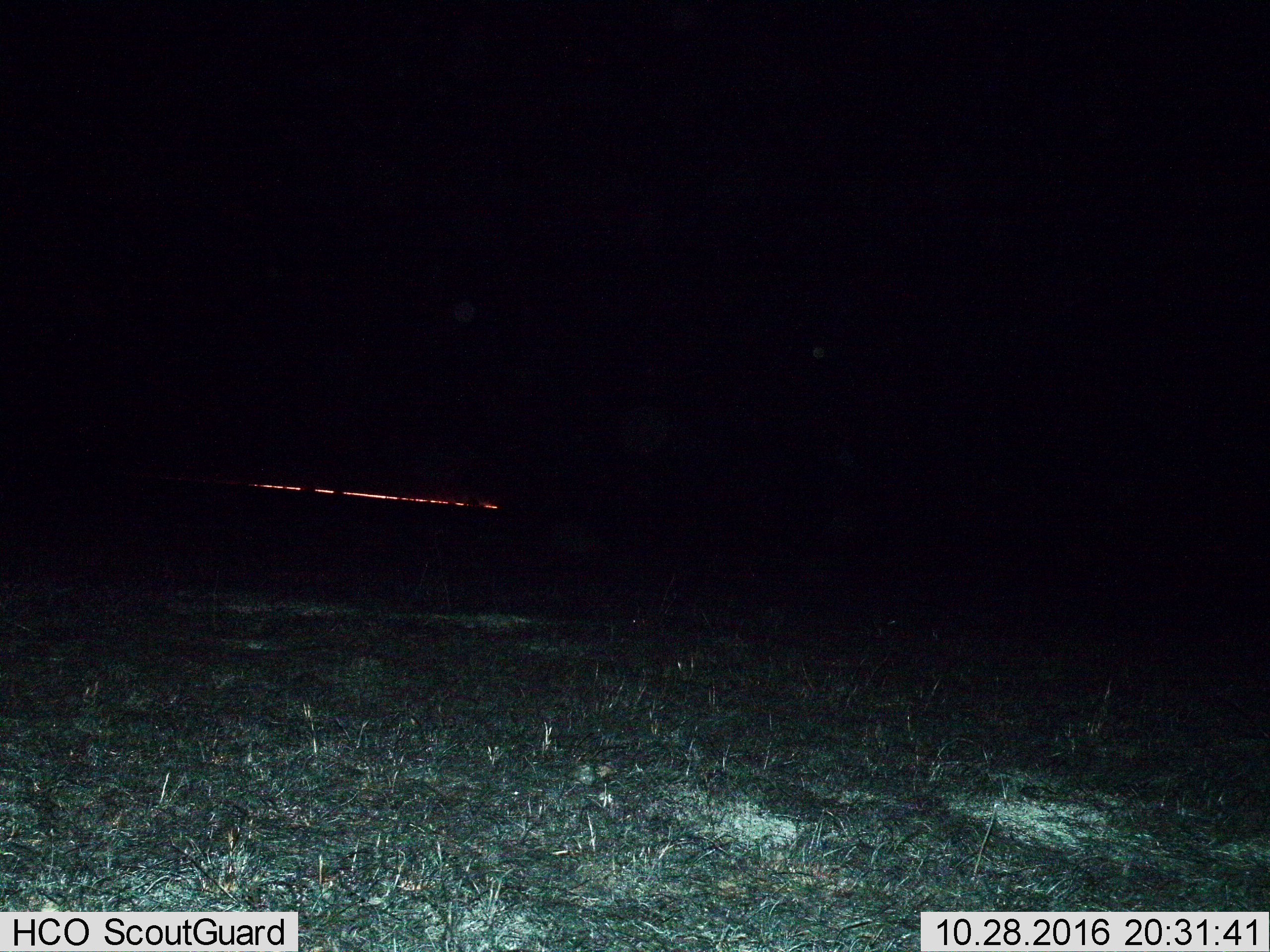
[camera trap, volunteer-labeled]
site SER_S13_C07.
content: unidentified animal